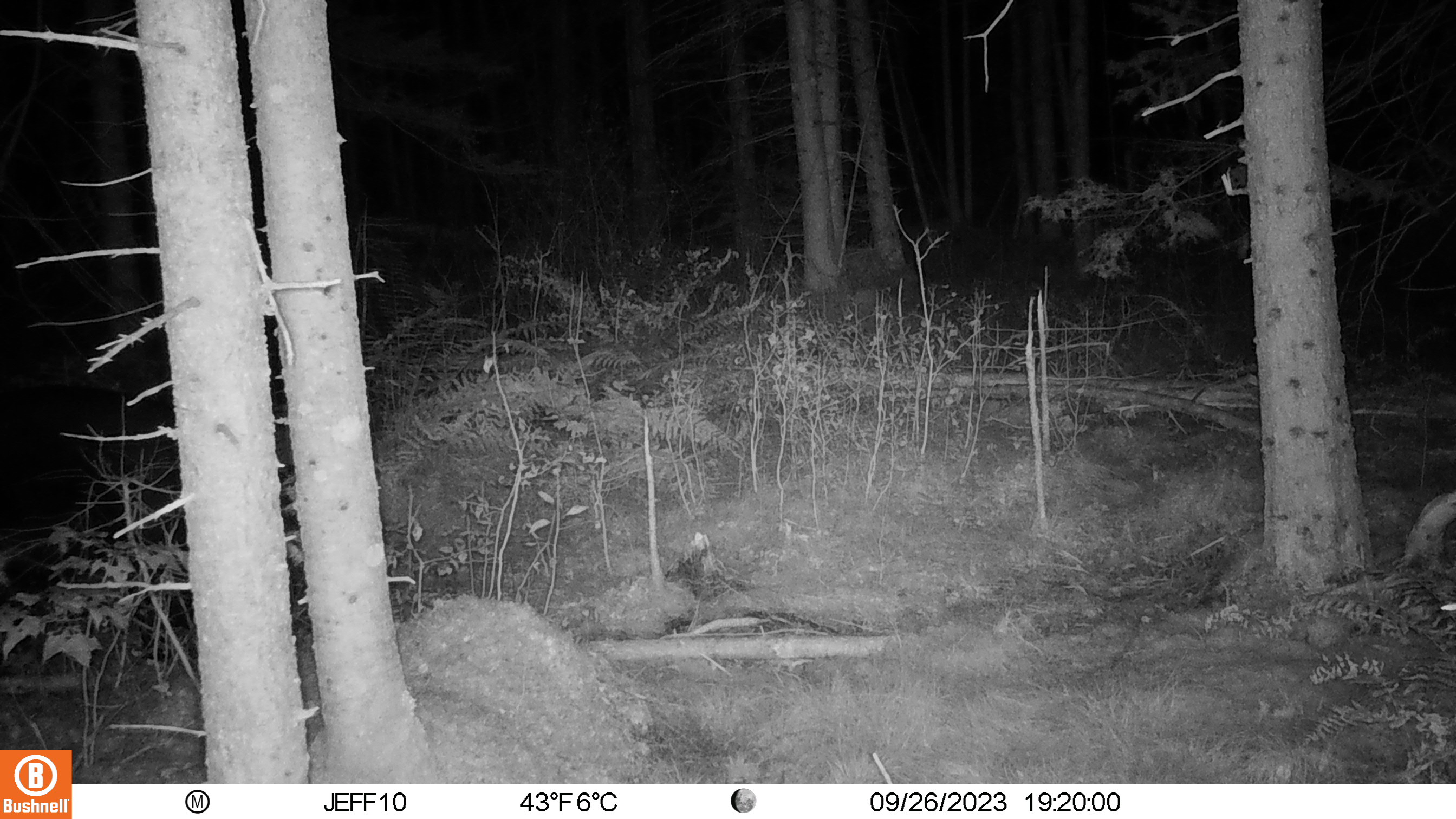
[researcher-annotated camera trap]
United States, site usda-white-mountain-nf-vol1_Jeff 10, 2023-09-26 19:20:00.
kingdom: Animalia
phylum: Chordata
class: Mammalia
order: Carnivora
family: Ursidae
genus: Ursus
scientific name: Ursus americanus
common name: black bear